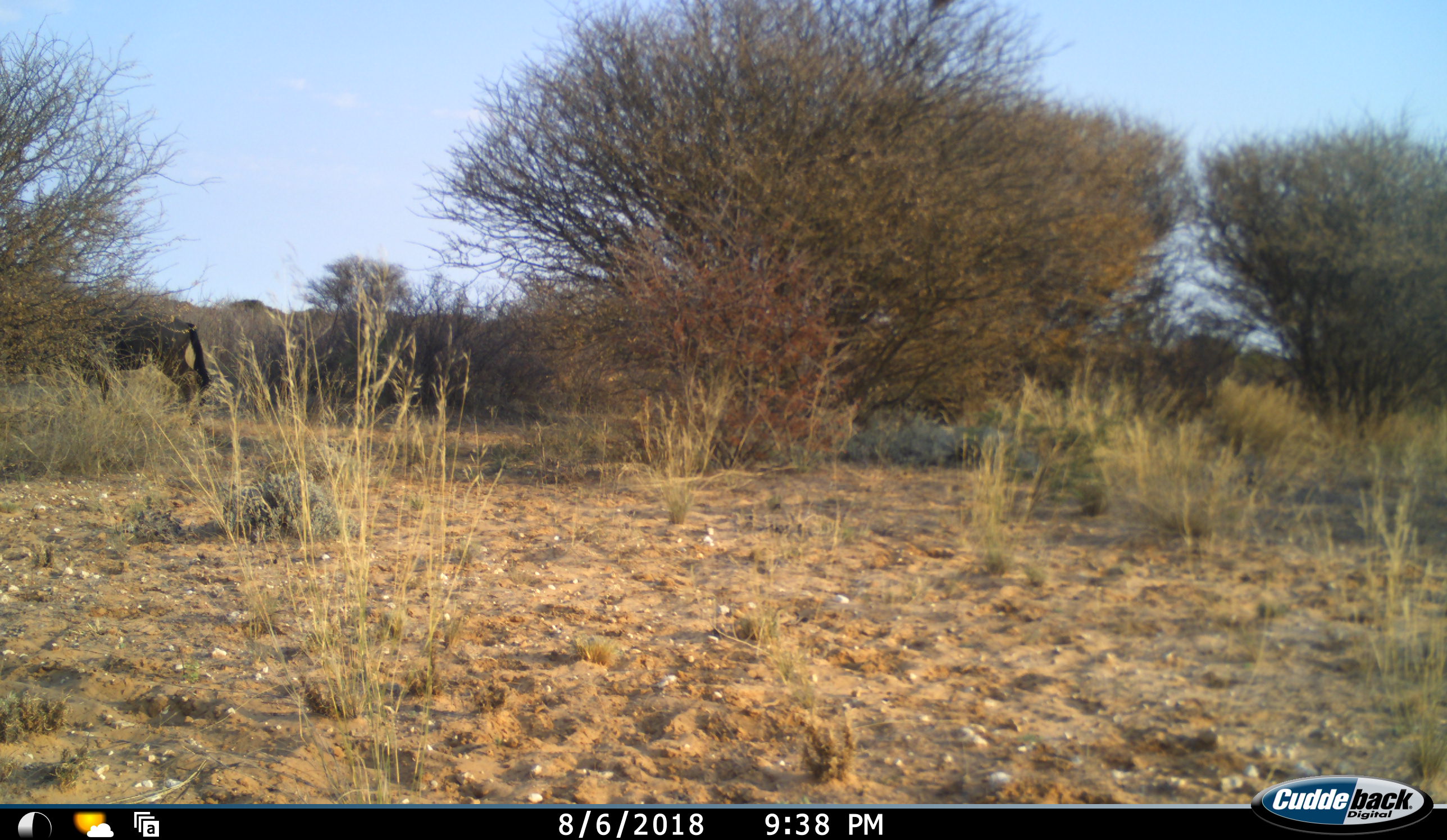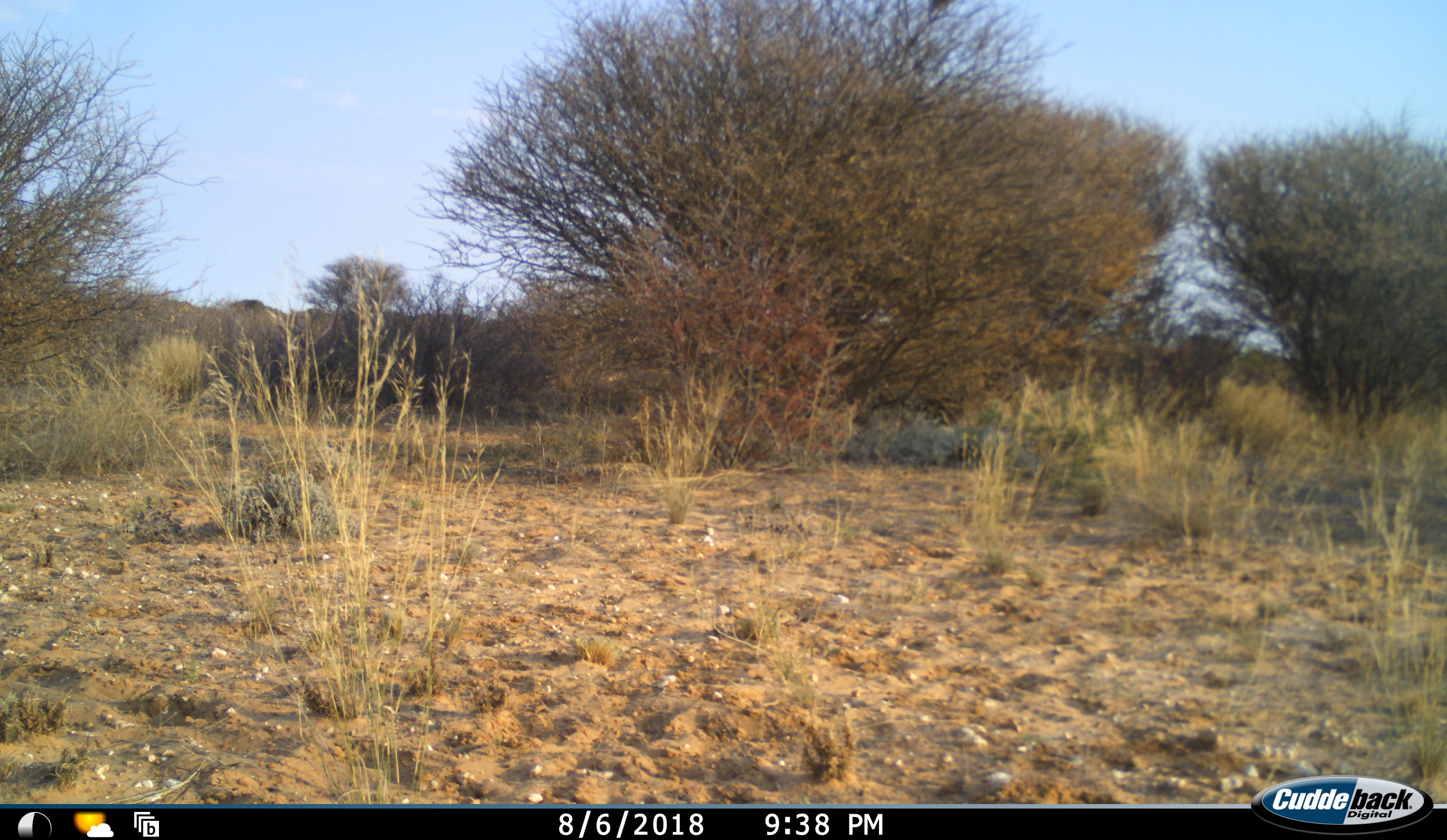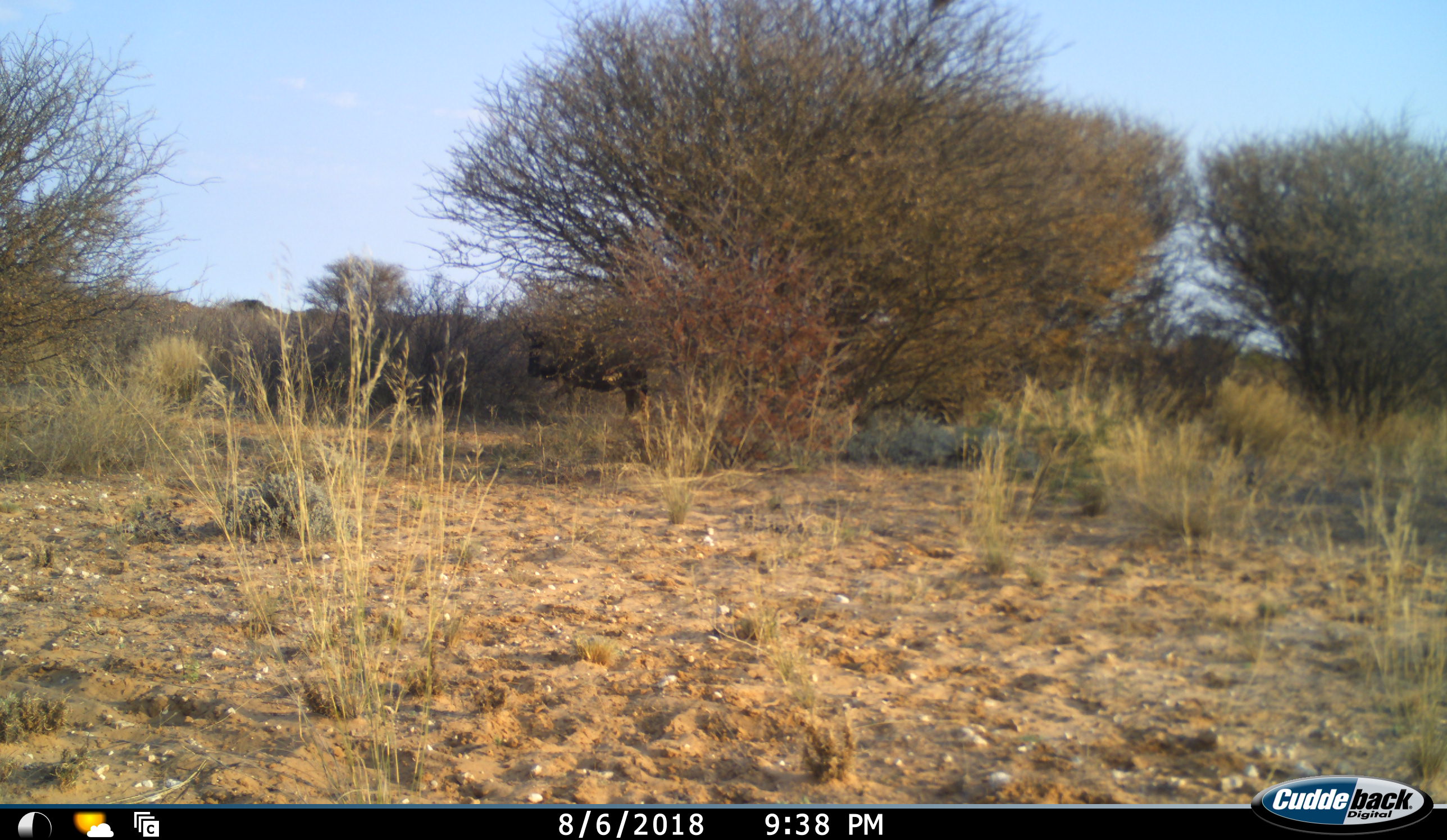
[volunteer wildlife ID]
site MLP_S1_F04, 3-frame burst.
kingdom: Animalia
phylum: Chordata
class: Mammalia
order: Artiodactyla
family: Bovidae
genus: Connochaetes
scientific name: Connochaetes taurinus taurinus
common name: blue wildebeest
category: wildebeestblue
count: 2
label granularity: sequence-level